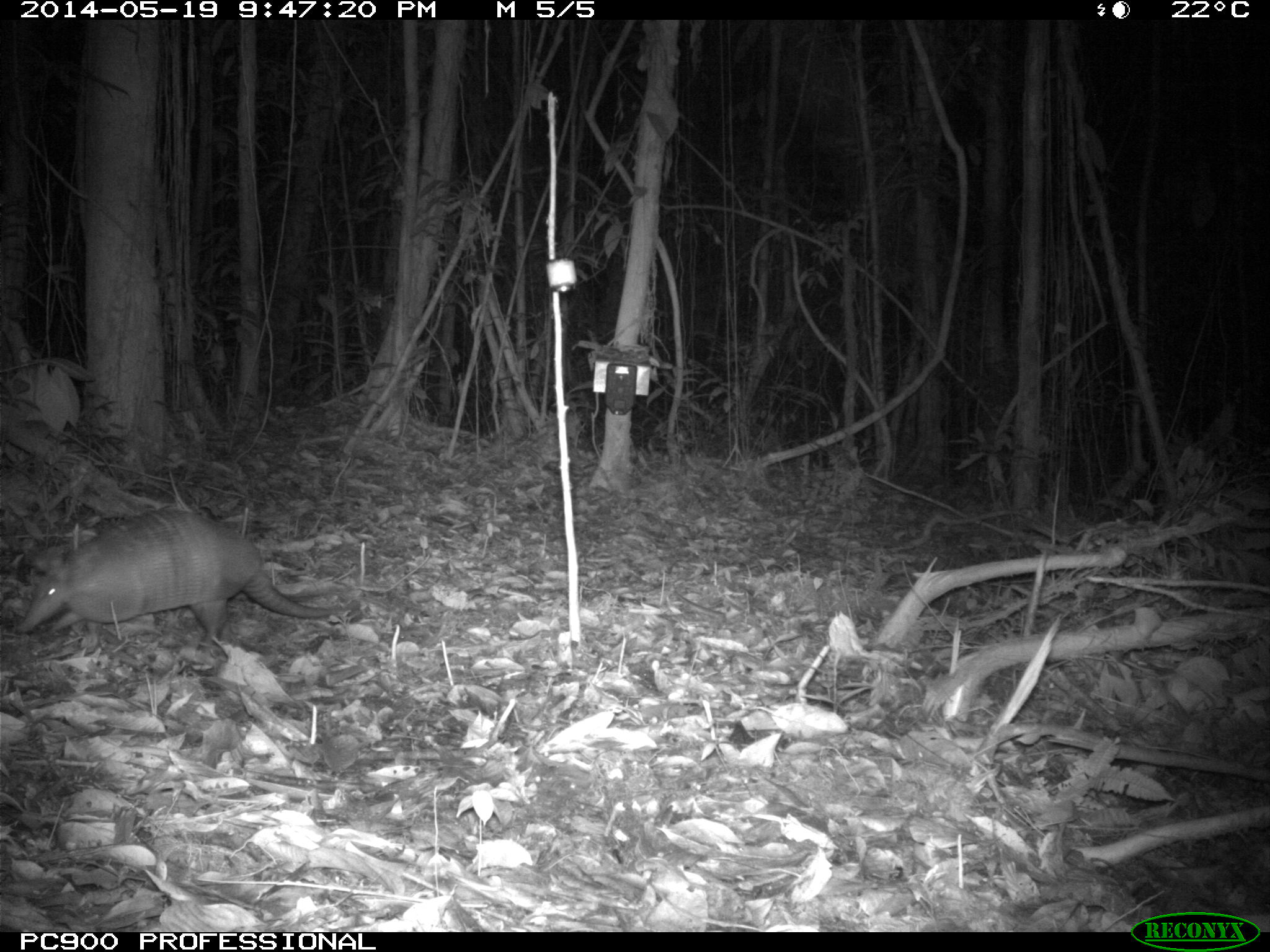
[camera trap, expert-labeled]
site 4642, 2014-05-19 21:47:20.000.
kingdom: Animalia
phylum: Chordata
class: Mammalia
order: Cingulata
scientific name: Cingulata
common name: armadillo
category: unknown armadillo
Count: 1.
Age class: adult.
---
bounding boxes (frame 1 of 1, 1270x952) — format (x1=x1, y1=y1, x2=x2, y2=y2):
unknown armadillo: (x1=16, y1=507, x2=345, y2=655)